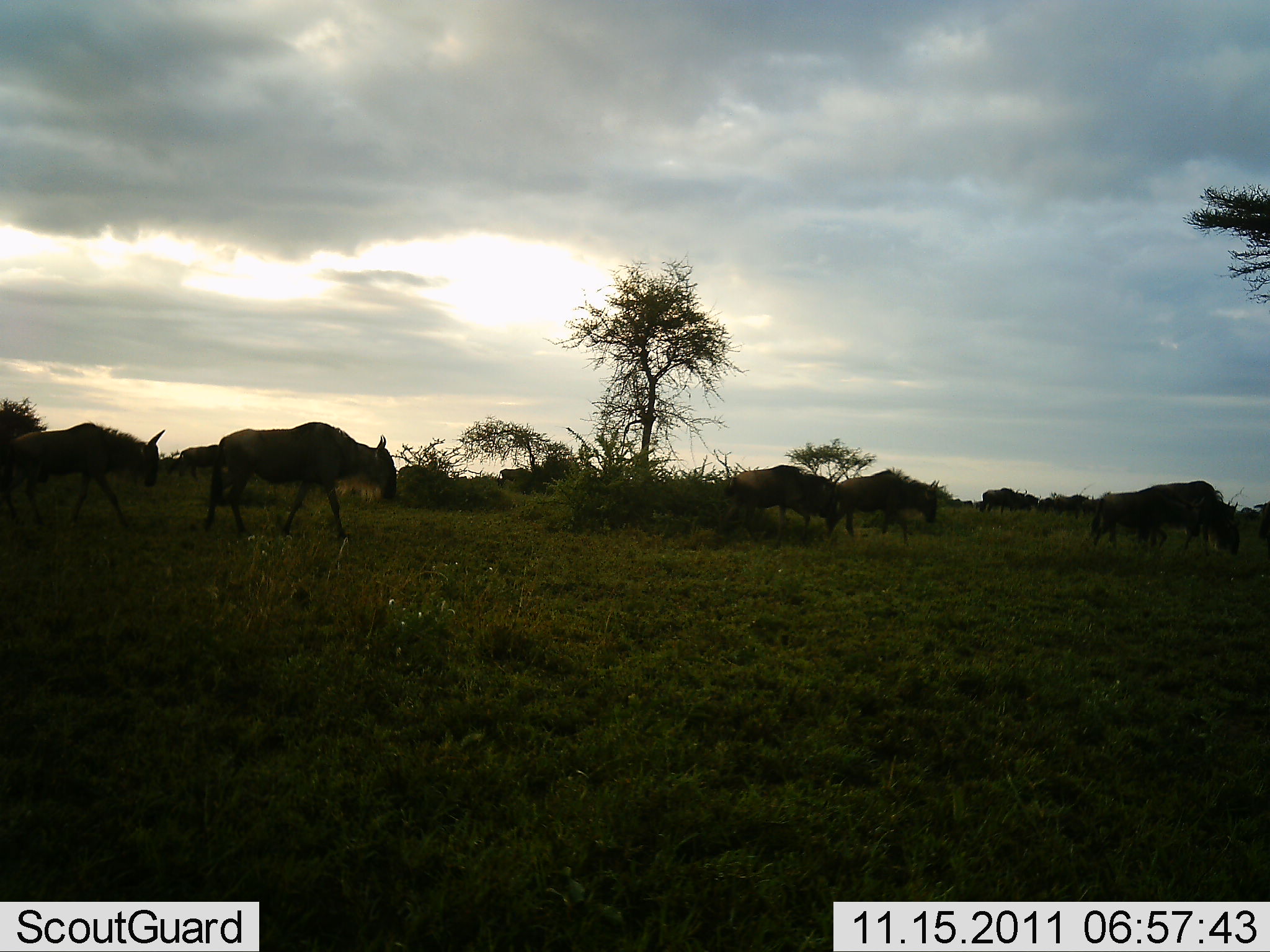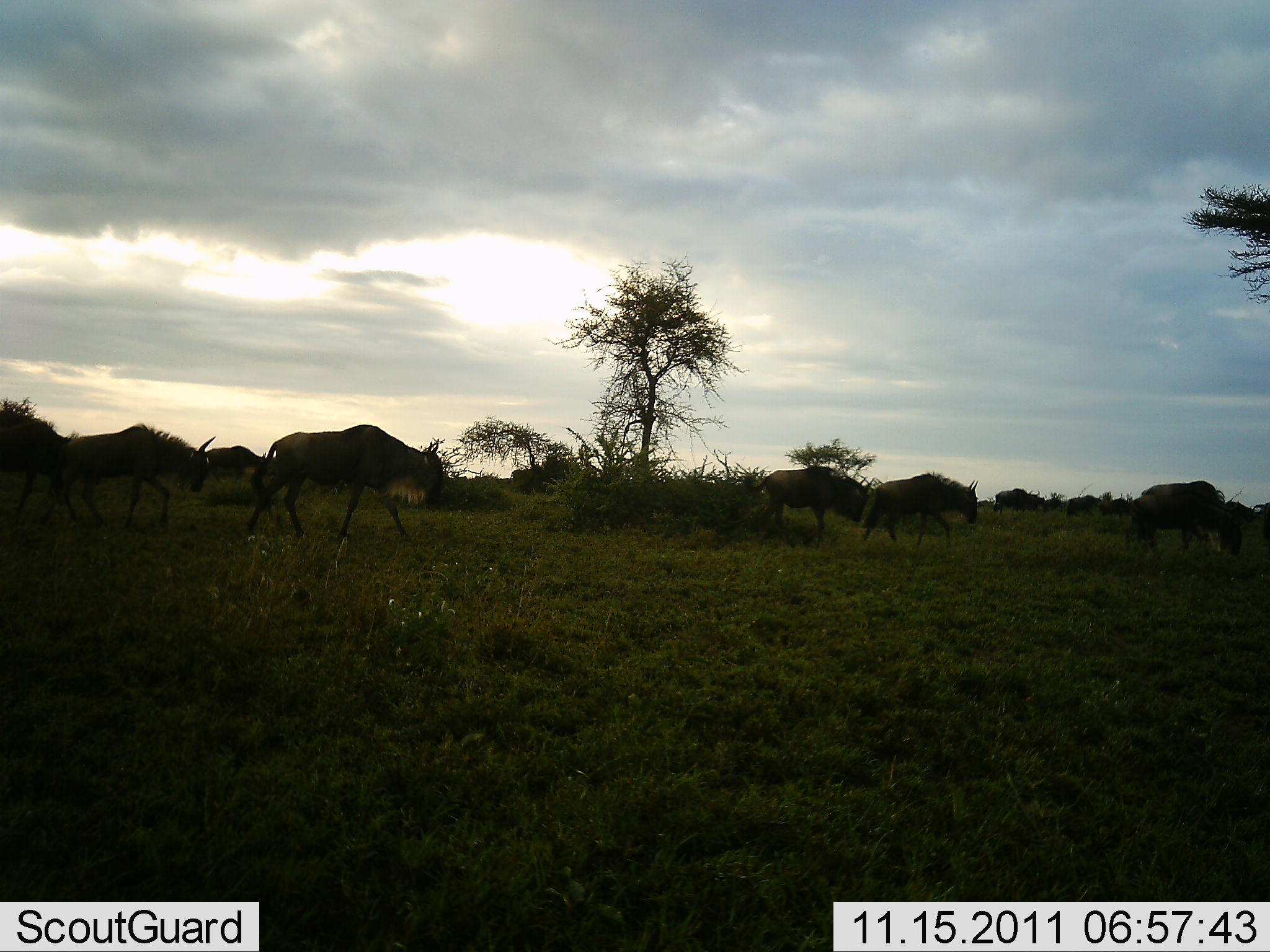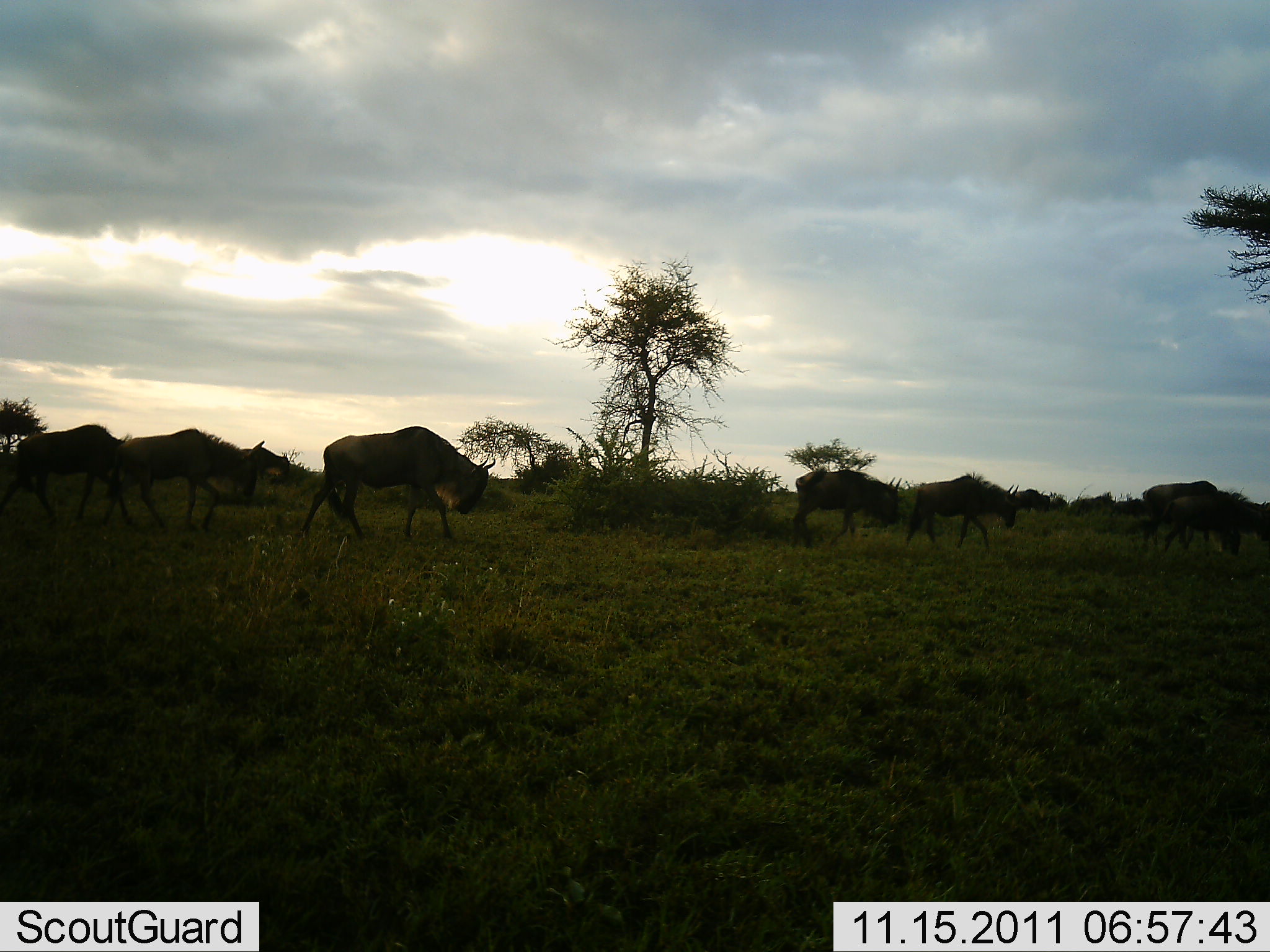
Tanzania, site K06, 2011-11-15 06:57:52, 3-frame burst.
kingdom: Animalia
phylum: Chordata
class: Mammalia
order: Artiodactyla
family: Bovidae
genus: Connochaetes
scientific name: Connochaetes taurinus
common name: blue wildebeest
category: wildebeest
Wildebeest (blue wildebeest) (Connochaetes taurinus), count 11-50. Behavior (volunteer vote fractions): standing 0%, resting 0%, moving 100%, interacting 0%. Young present (vote fraction): 0%. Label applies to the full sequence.